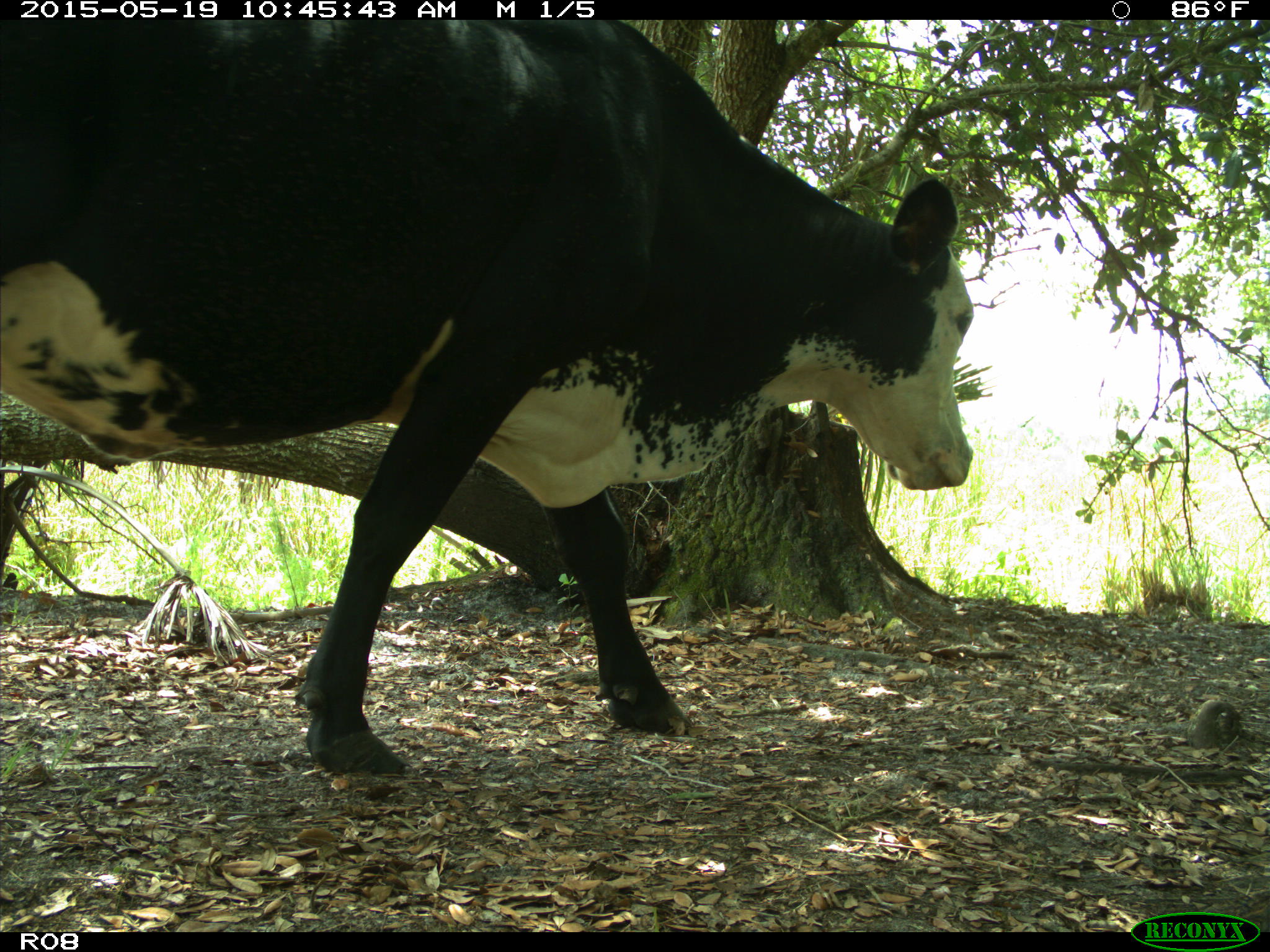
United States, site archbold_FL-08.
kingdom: Animalia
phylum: Chordata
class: Mammalia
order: Artiodactyla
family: Bovidae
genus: Bos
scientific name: Bos taurus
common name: domestic cow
Bos taurus (domestic cow).